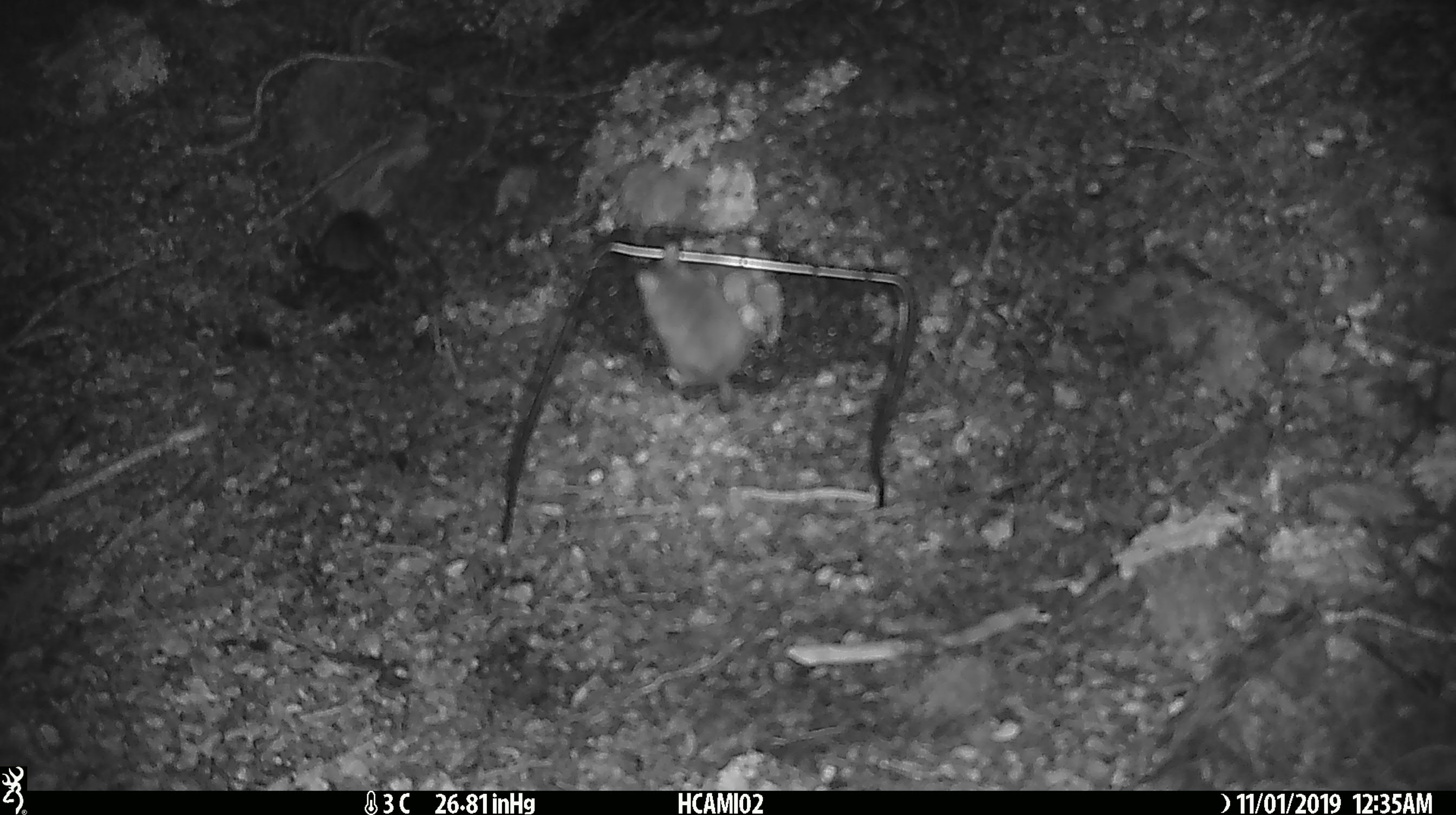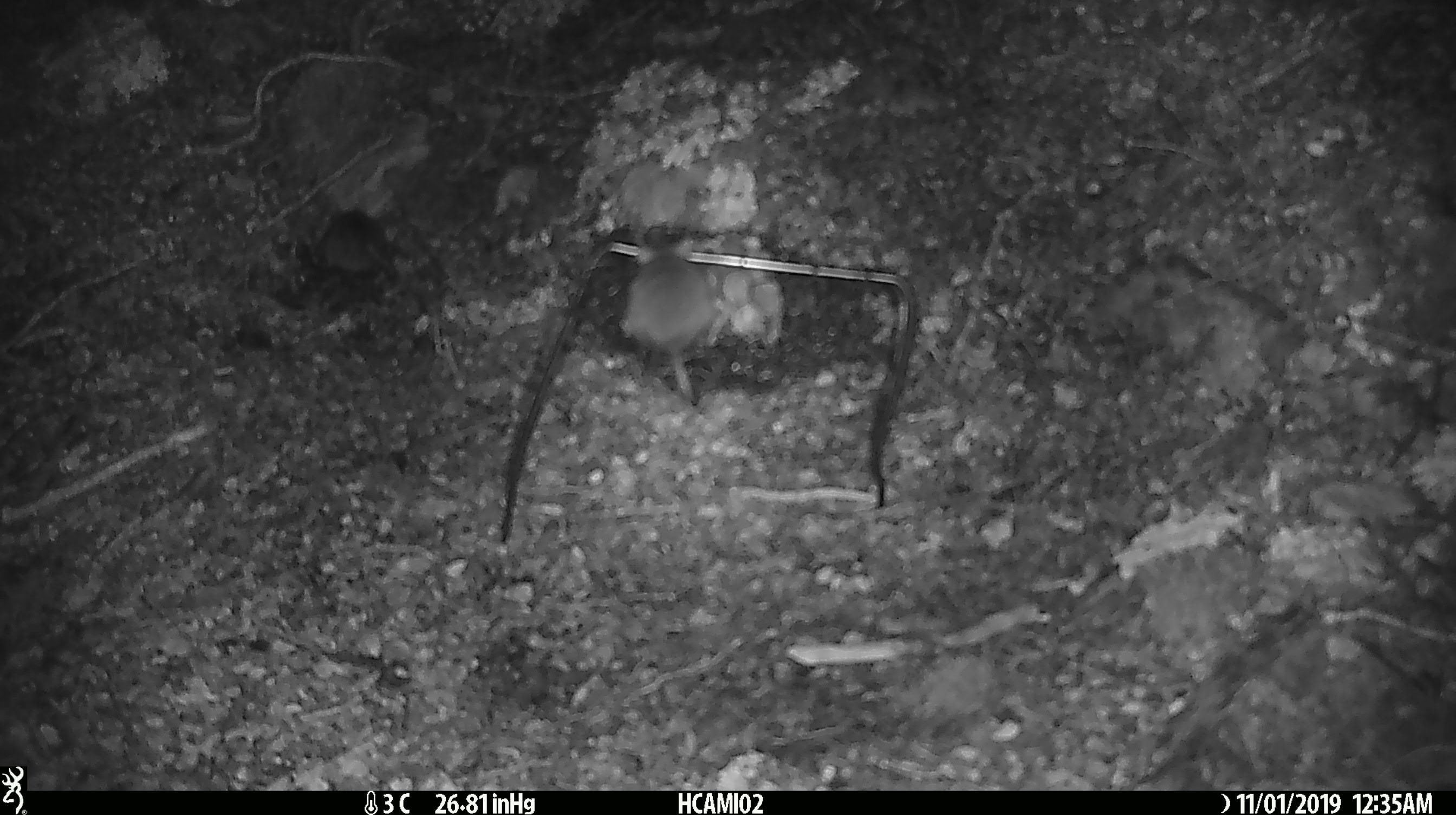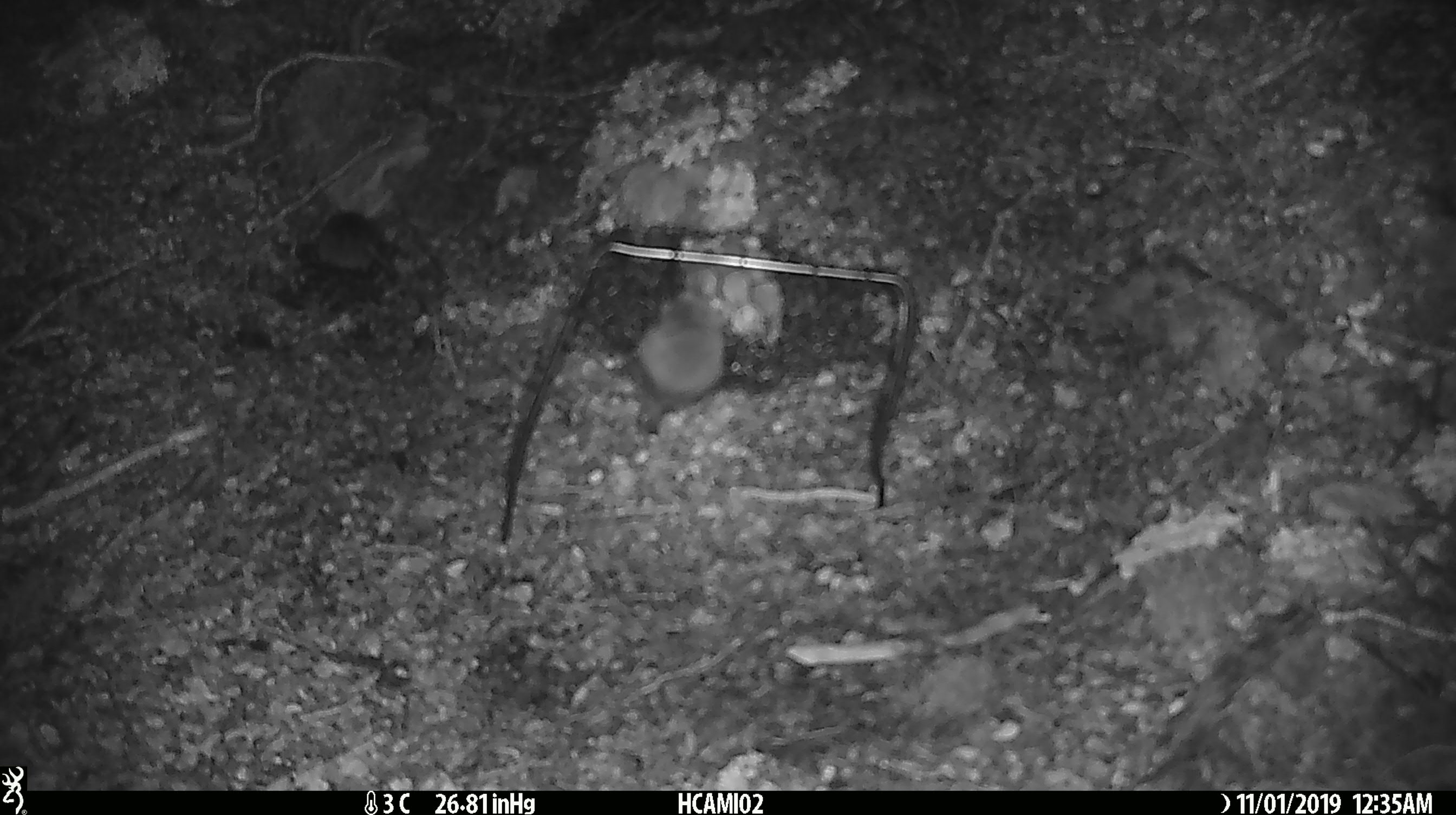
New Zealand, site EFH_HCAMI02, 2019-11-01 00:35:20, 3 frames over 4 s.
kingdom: Animalia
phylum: Chordata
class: Mammalia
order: Rodentia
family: Muridae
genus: Mus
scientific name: Mus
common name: mouse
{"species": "mouse (Mus)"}